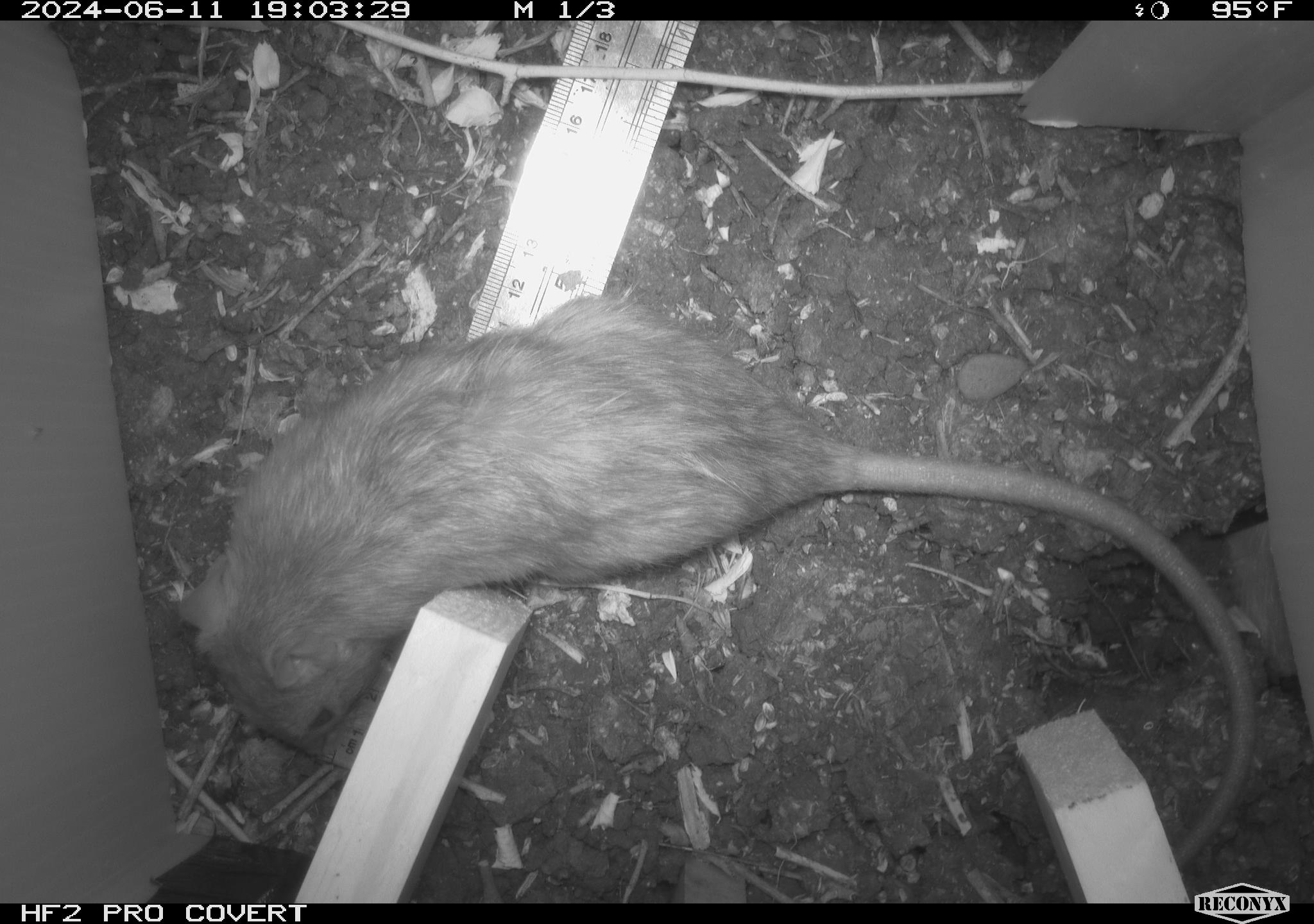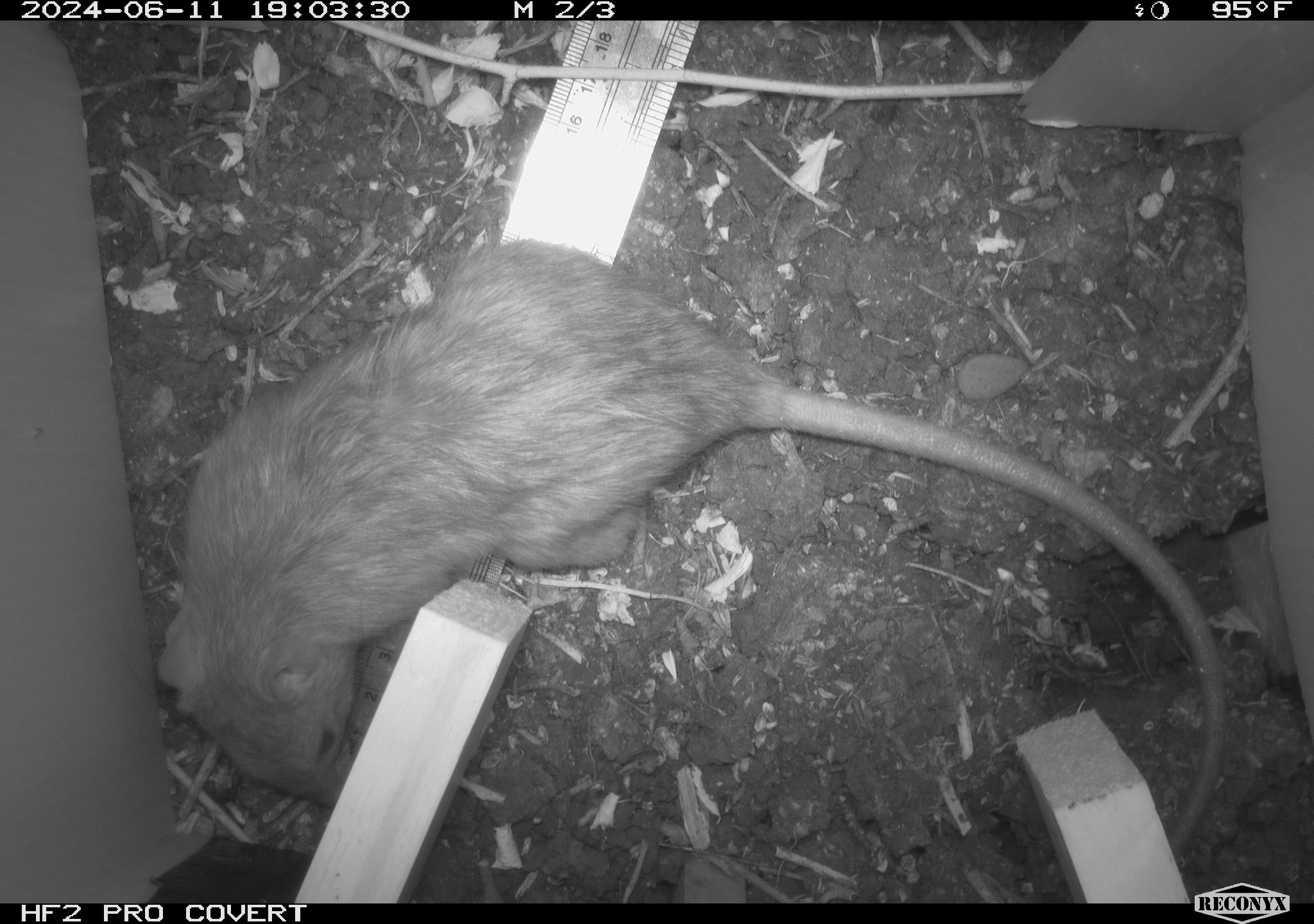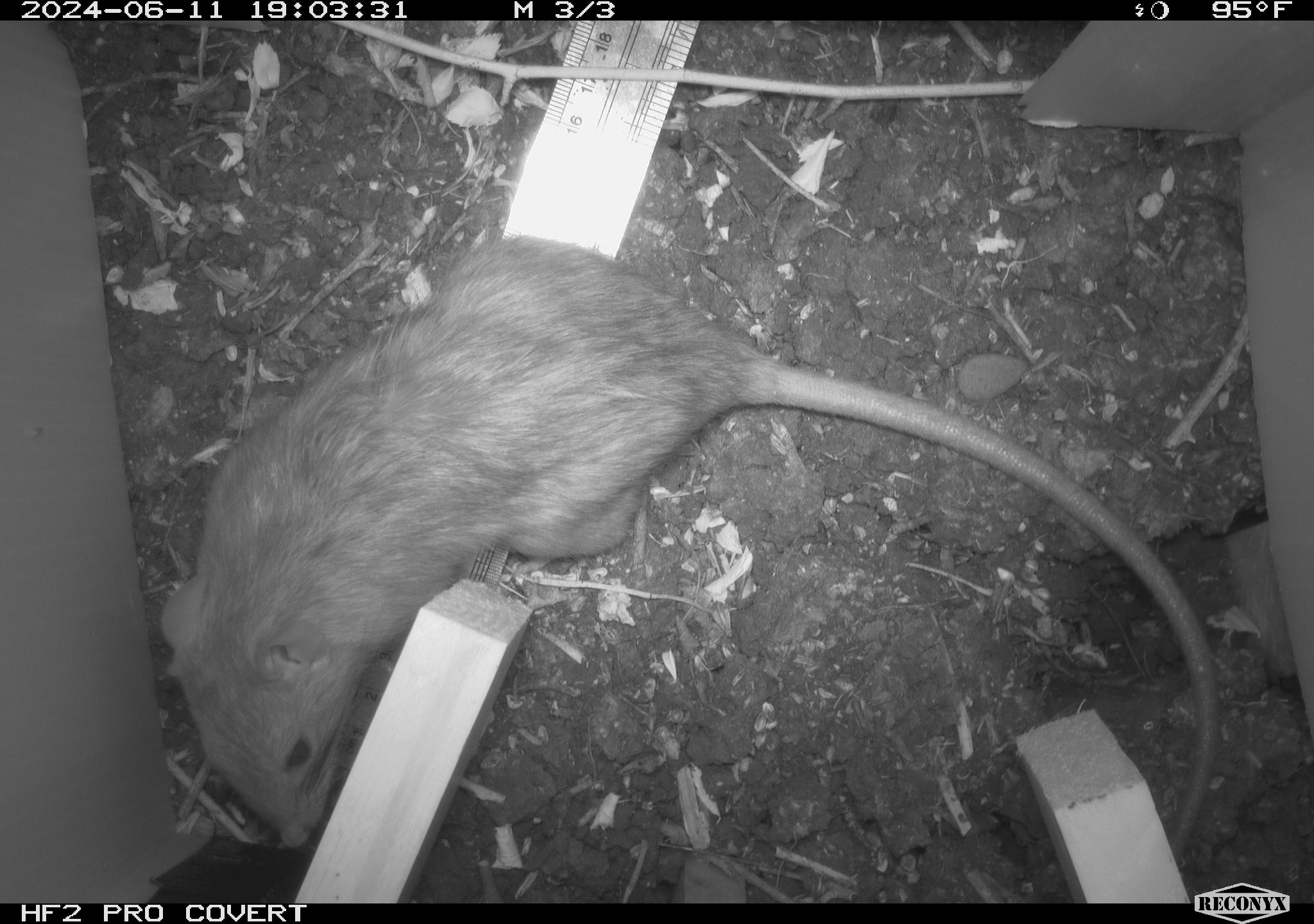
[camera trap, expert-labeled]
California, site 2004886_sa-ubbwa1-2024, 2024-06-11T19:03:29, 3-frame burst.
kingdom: Animalia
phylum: Chordata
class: Mammalia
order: Rodentia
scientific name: Rodentia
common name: woodrat or rat or mouse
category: woodrat or rat or mouse species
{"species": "woodrat or rat or mouse species (woodrat or rat or mouse) (Rodentia)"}